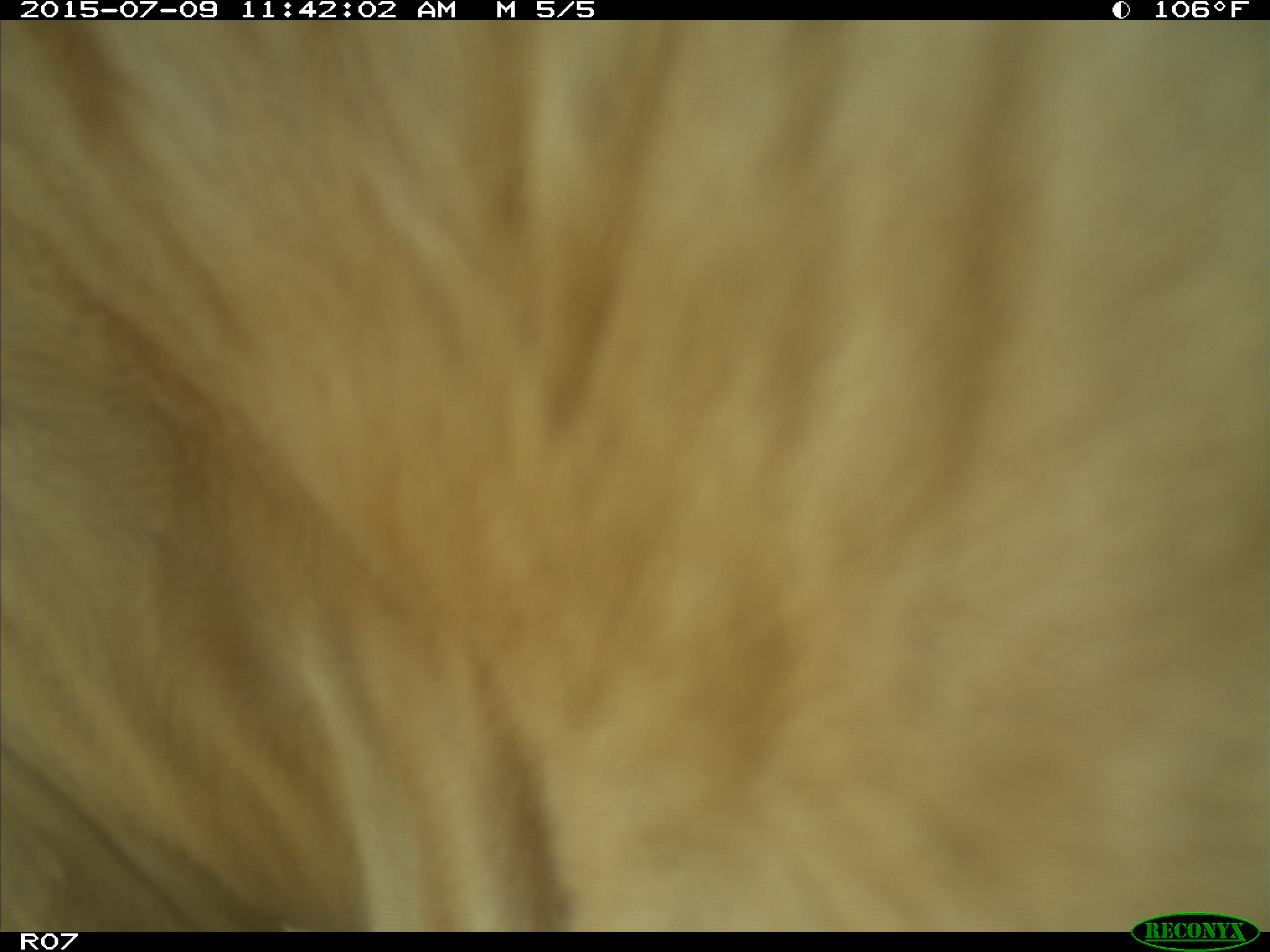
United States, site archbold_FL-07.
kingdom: Animalia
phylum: Chordata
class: Mammalia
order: Artiodactyla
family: Bovidae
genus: Bos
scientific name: Bos taurus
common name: domestic cow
Bos taurus (domestic cow).